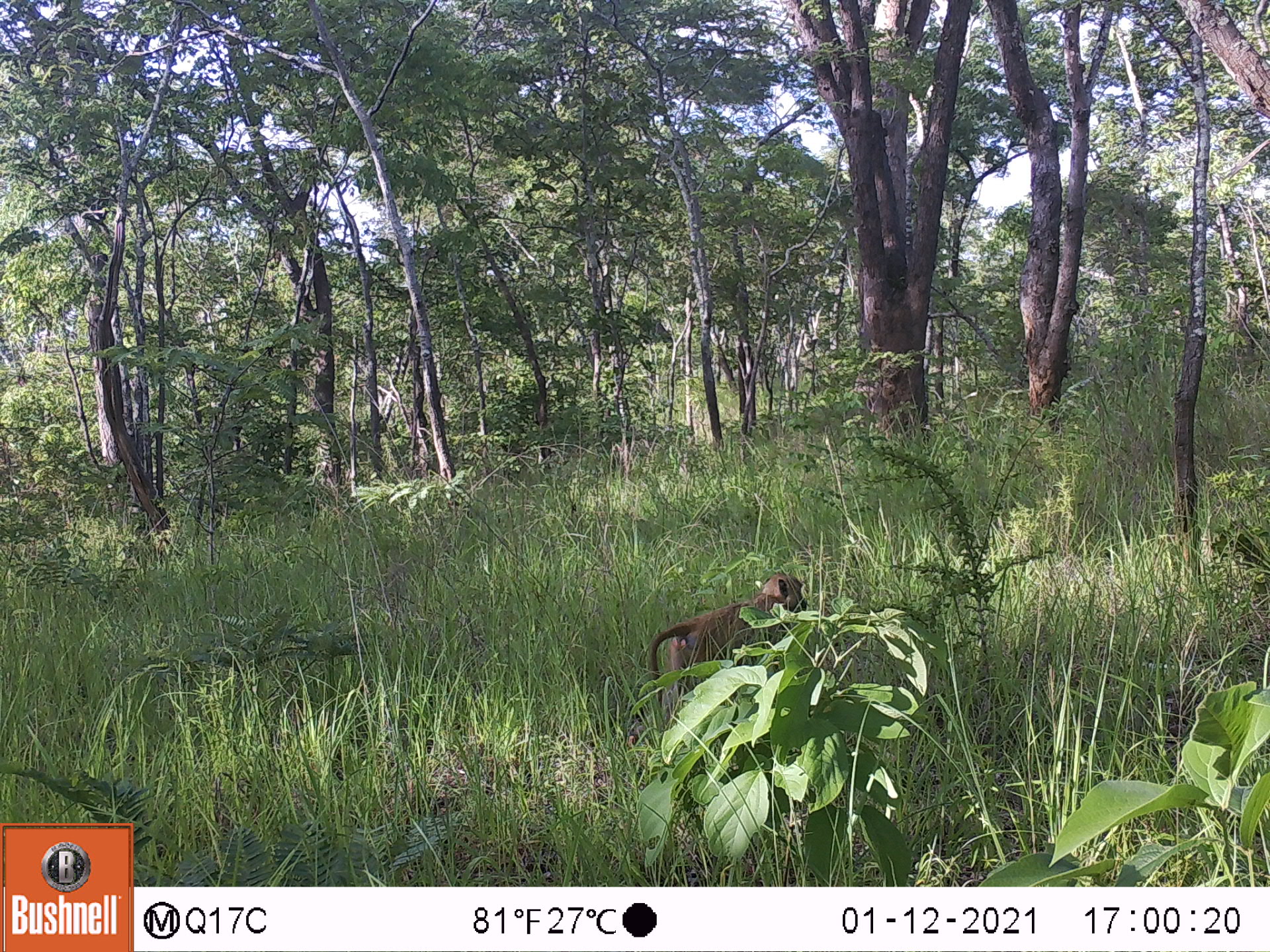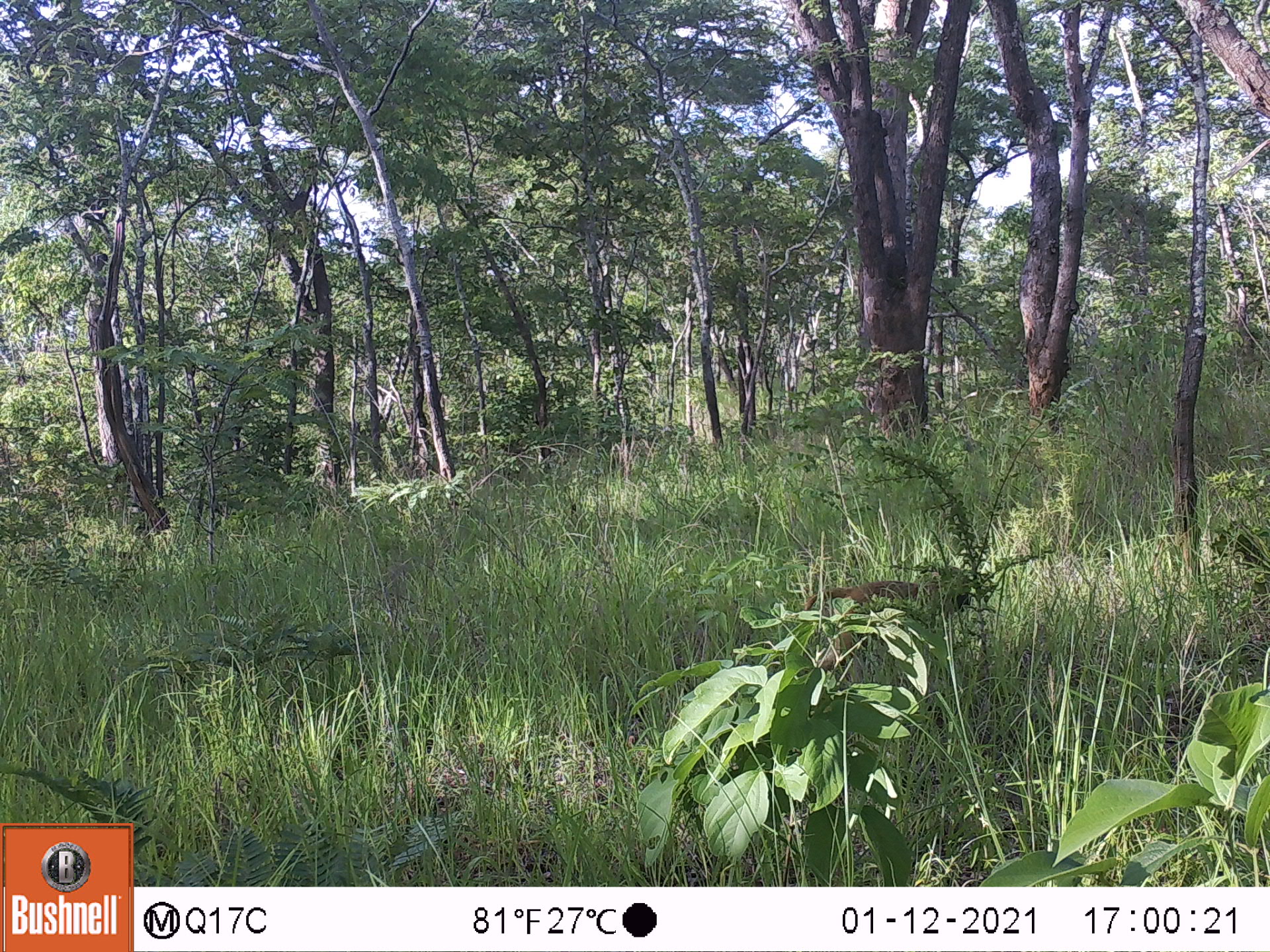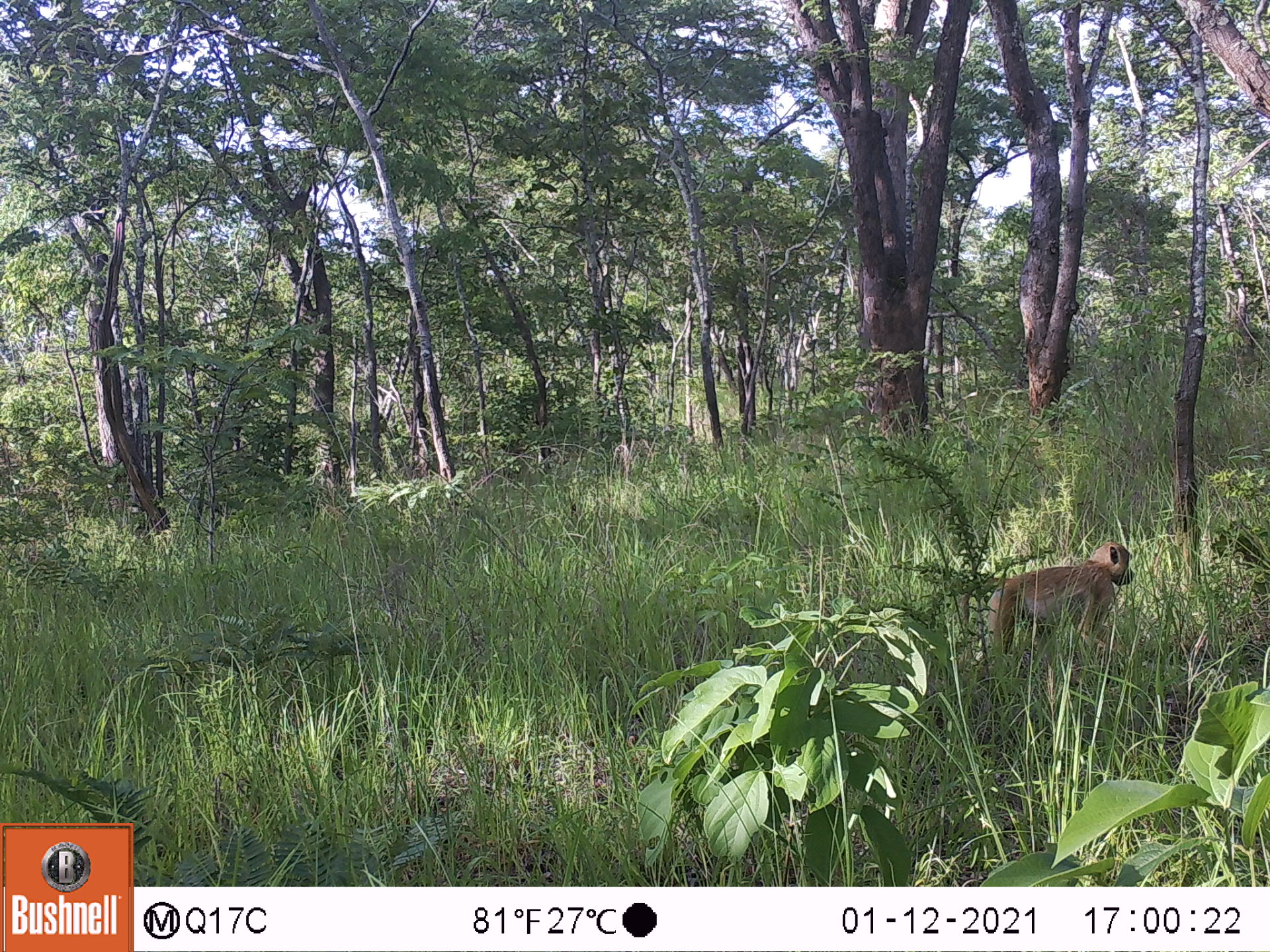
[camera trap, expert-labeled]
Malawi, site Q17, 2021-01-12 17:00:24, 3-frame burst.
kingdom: Animalia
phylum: Chordata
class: Mammalia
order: Primates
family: Cercopithecidae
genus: Papio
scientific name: Papio cynocephalus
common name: yellow baboon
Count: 1.